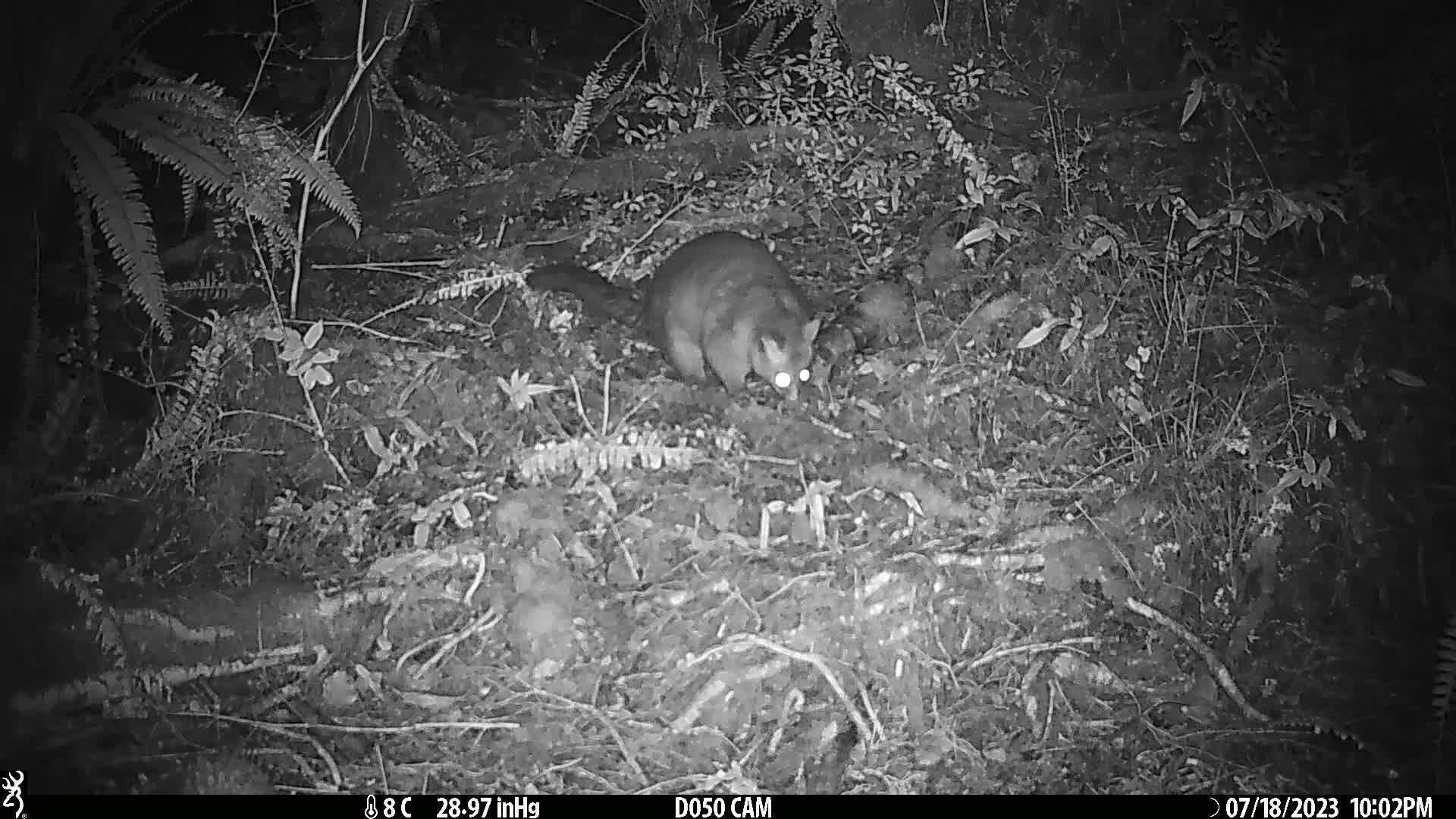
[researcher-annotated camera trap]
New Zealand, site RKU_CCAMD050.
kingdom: Animalia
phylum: Chordata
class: Mammalia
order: Diprotodontia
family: Phalangeridae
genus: Trichosurus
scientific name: Trichosurus vulpecula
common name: common brushtail possum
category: possum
Possum (common brushtail possum) (Trichosurus vulpecula).